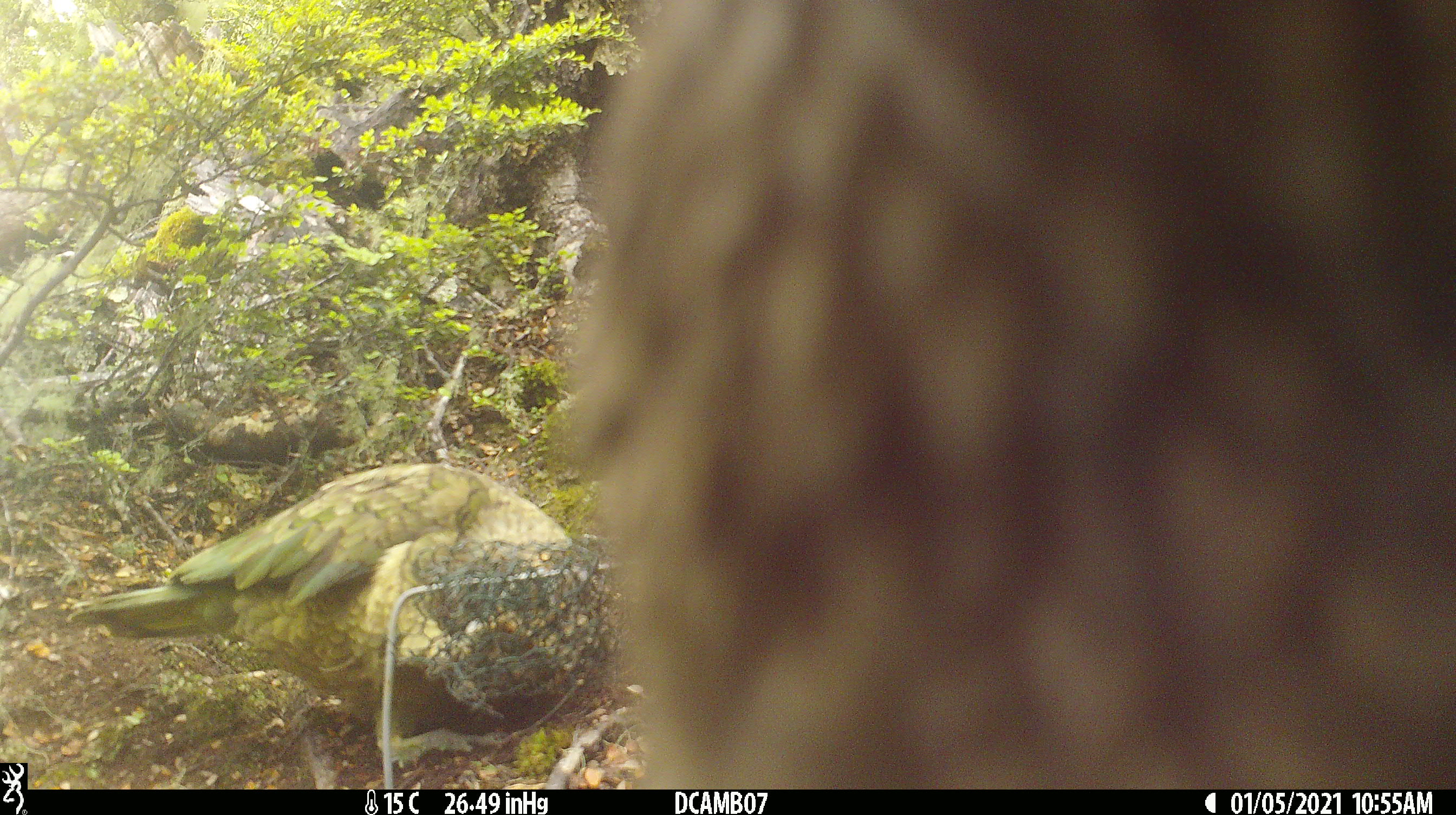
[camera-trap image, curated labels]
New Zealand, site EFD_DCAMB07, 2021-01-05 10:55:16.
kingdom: Animalia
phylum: Chordata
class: Aves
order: Psittaciformes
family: Strigopidae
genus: Nestor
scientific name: Nestor notabilis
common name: kea